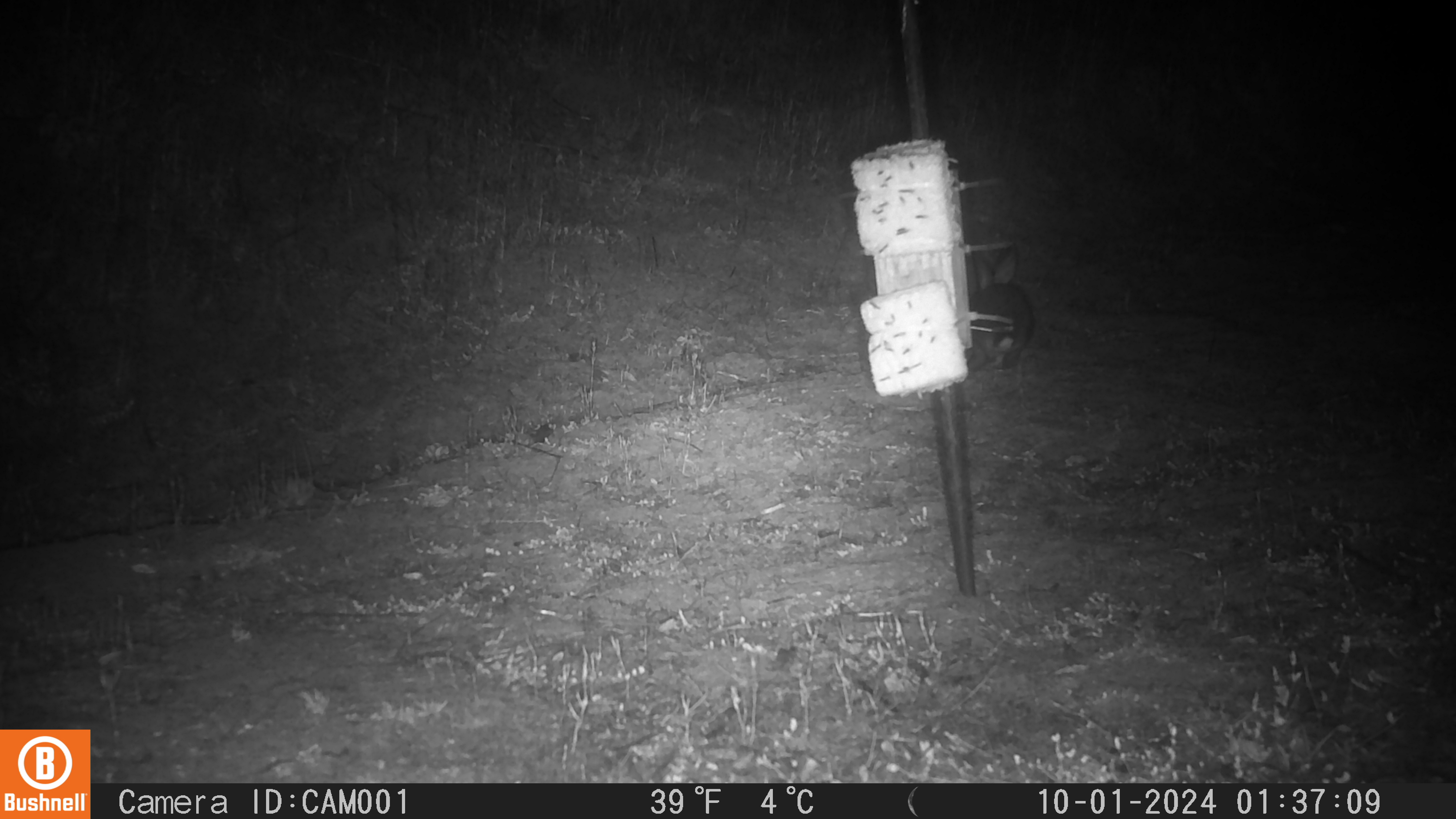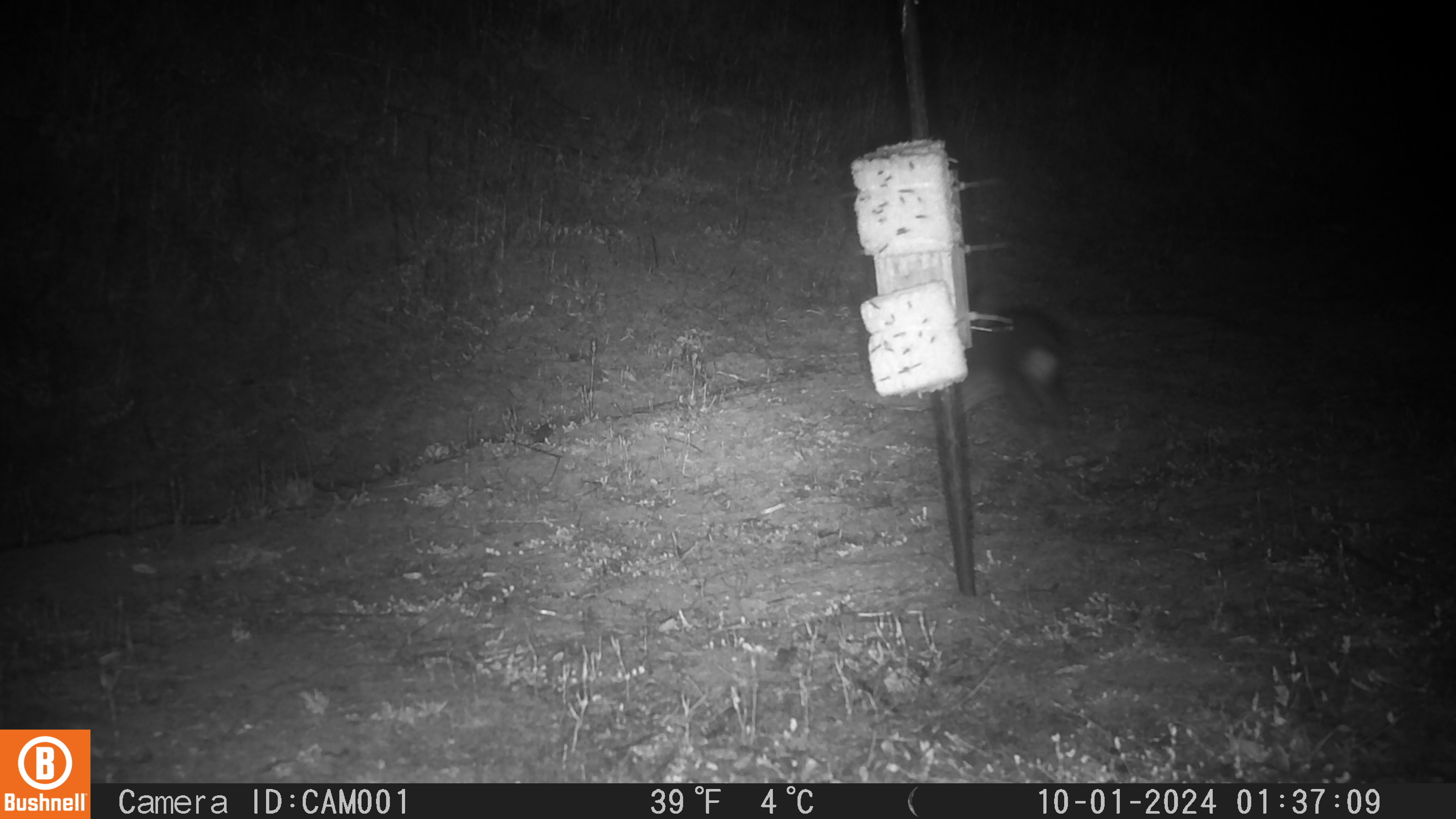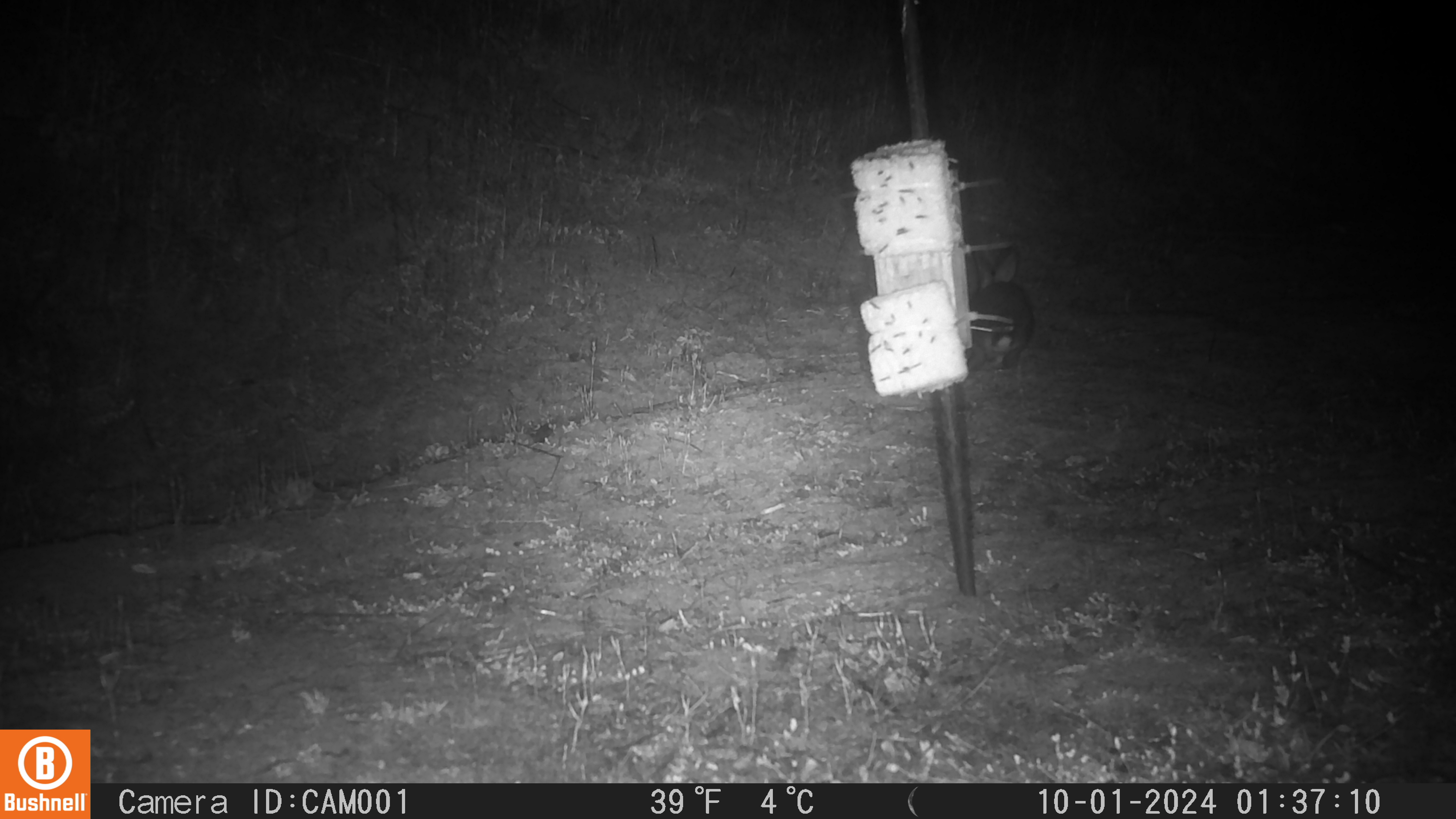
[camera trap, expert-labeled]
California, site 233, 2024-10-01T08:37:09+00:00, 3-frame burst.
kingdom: Animalia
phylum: Chordata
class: Mammalia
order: Lagomorpha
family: Leporidae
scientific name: Leporidae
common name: rabbit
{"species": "rabbit (Leporidae)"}